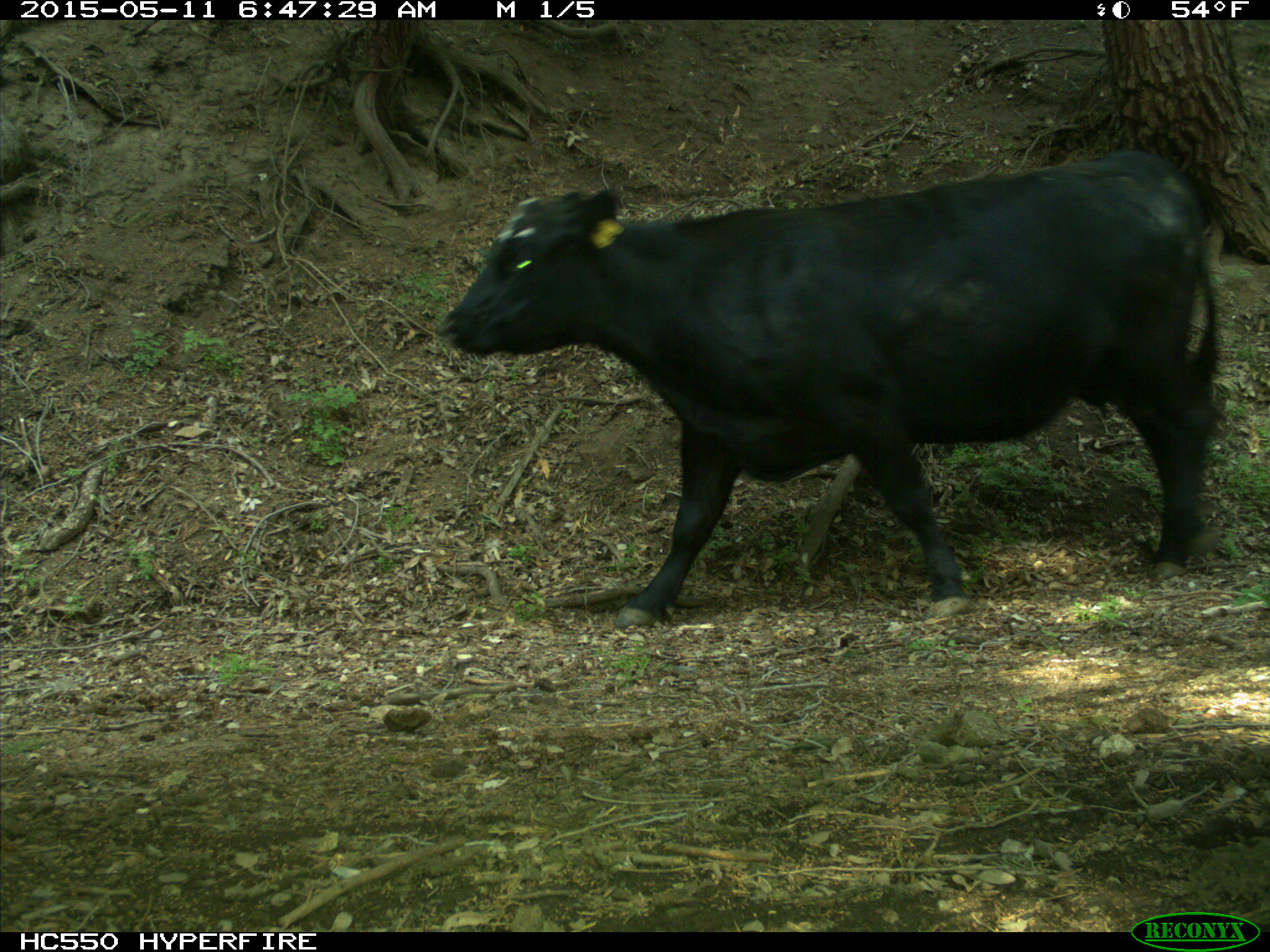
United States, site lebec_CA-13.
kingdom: Animalia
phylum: Chordata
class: Mammalia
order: Artiodactyla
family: Bovidae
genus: Bos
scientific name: Bos taurus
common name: domestic cow